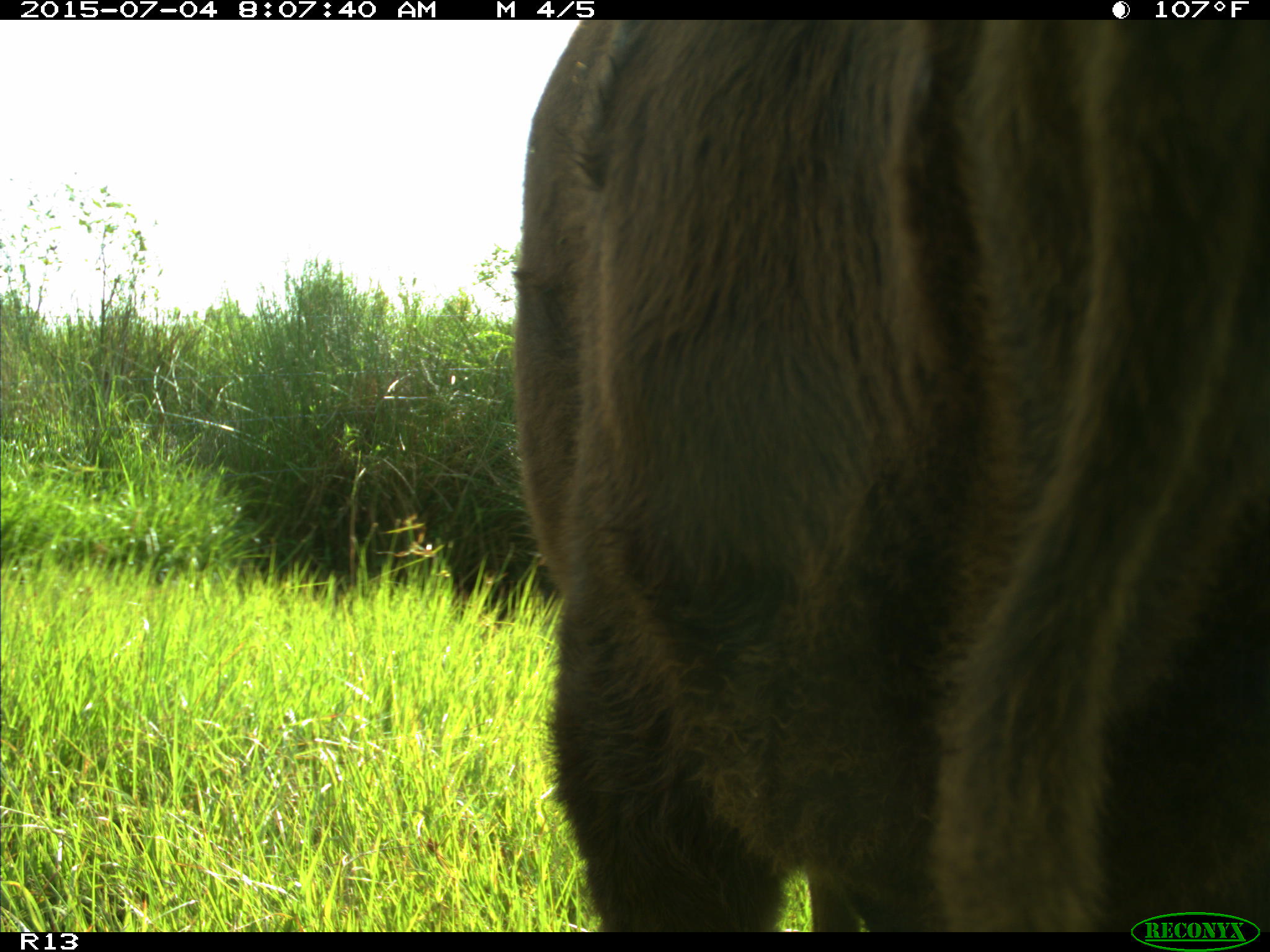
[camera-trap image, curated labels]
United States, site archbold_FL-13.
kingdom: Animalia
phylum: Chordata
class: Mammalia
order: Artiodactyla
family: Bovidae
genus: Bos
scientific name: Bos taurus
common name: domestic cow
Bos taurus (domestic cow).